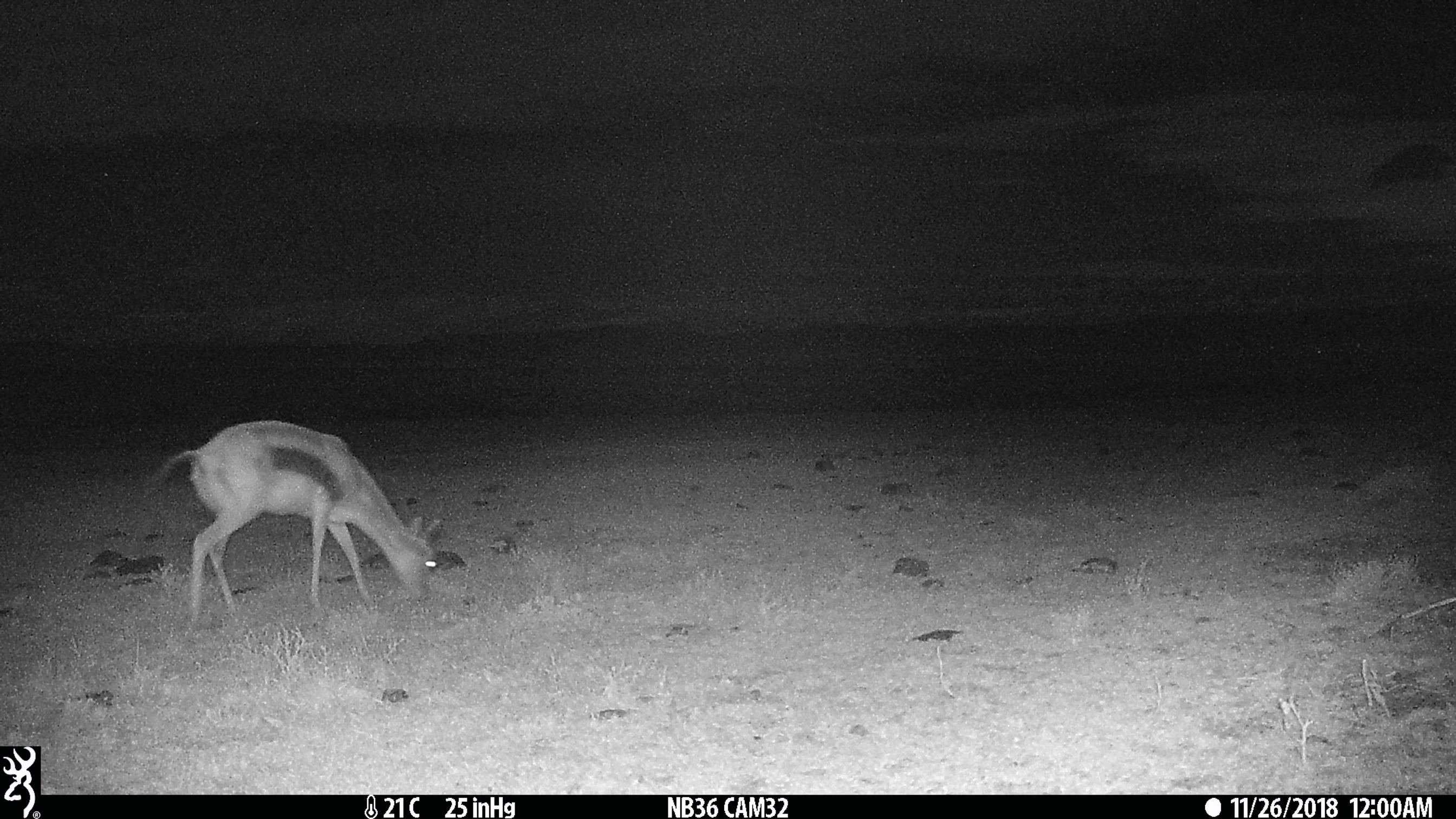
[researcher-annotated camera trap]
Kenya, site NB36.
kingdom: Animalia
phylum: Chordata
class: Mammalia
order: Artiodactyla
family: Bovidae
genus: Eudorcas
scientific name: Eudorcas thomsonii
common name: thomon's gazelle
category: gazelle thomsons